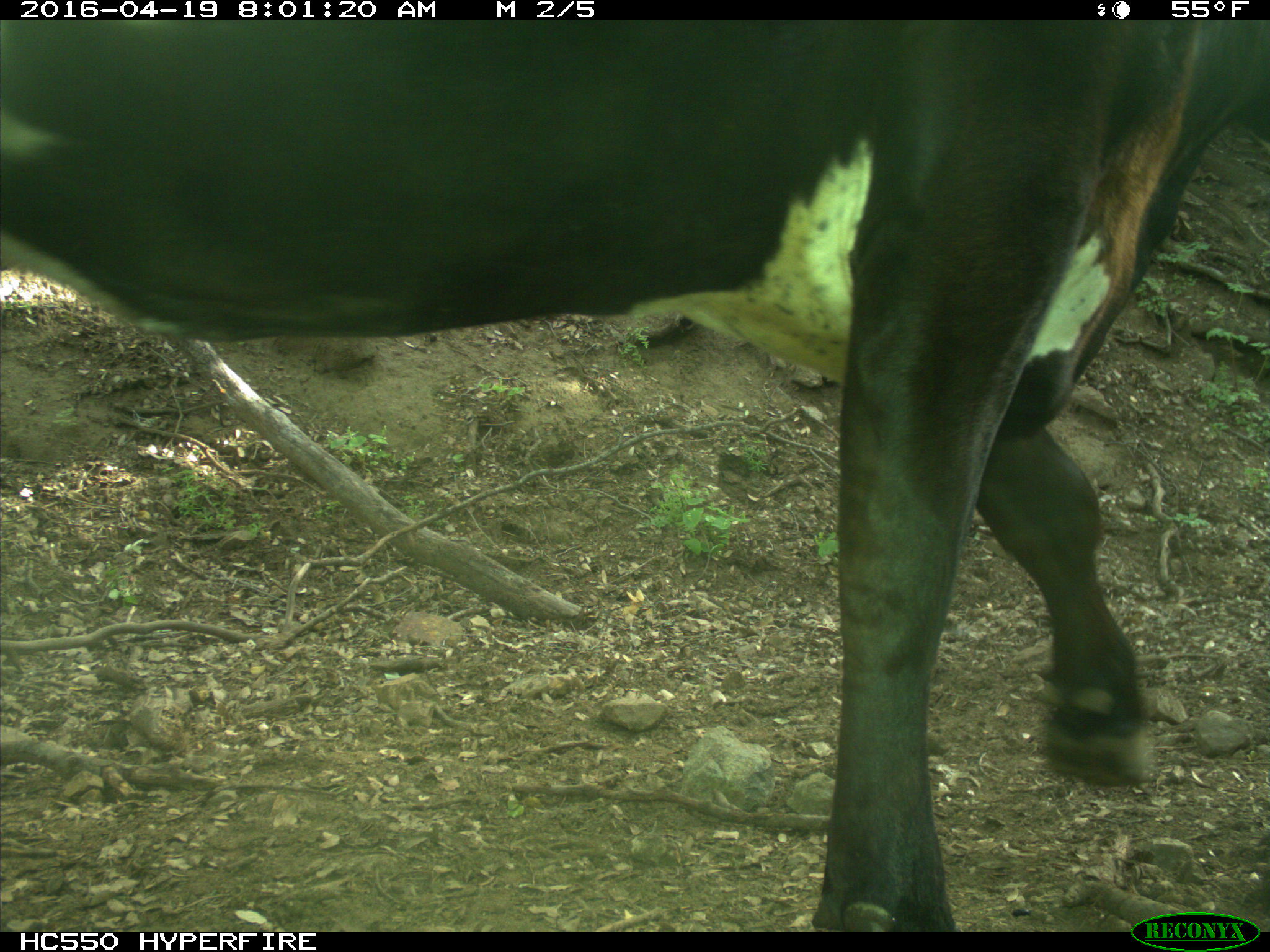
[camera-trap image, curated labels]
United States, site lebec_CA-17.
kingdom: Animalia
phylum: Chordata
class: Mammalia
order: Artiodactyla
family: Bovidae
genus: Bos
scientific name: Bos taurus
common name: domestic cow